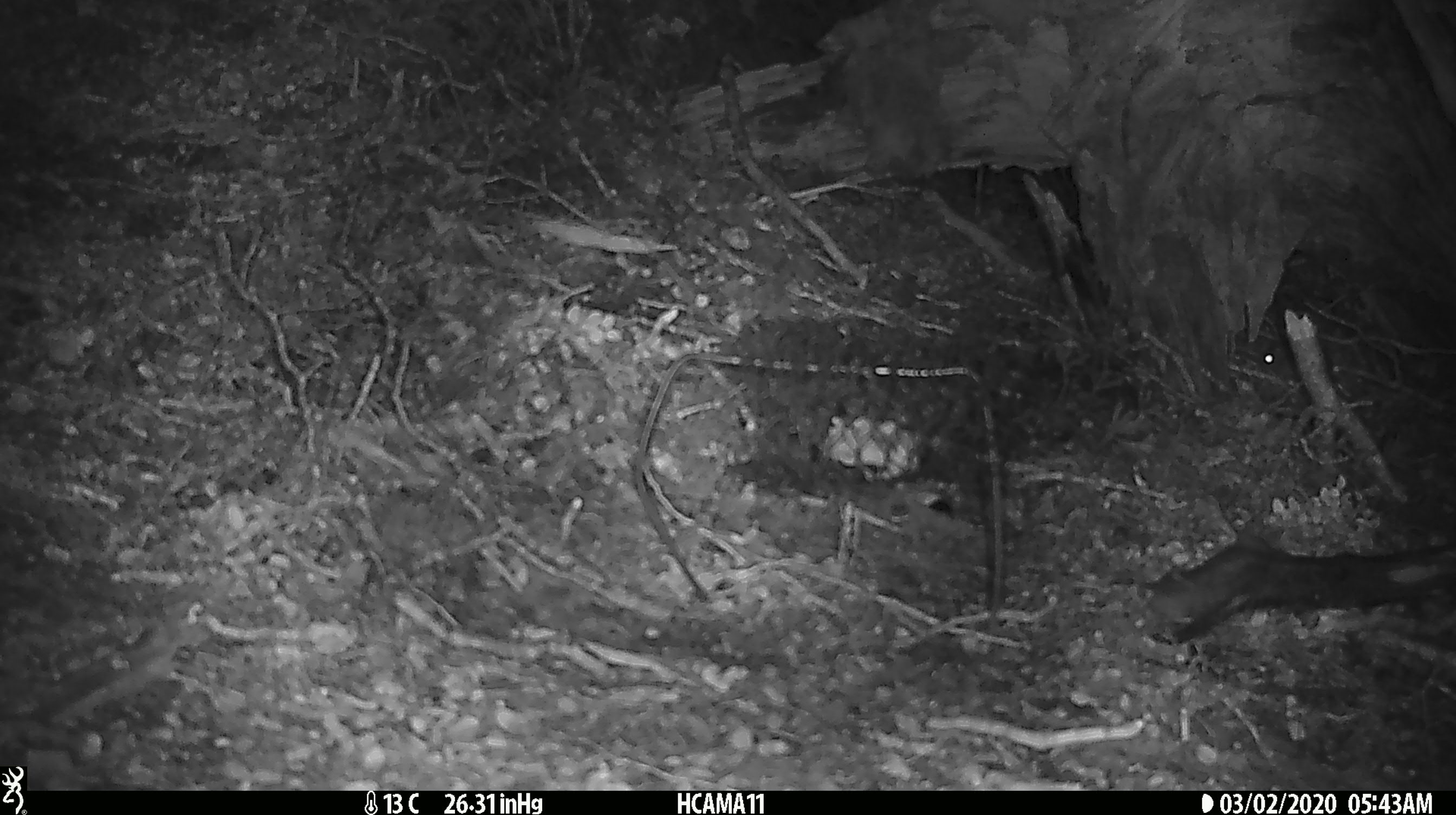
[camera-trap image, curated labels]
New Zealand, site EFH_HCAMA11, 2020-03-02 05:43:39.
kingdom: Animalia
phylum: Chordata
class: Mammalia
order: Rodentia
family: Muridae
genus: Mus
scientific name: Mus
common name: mouse